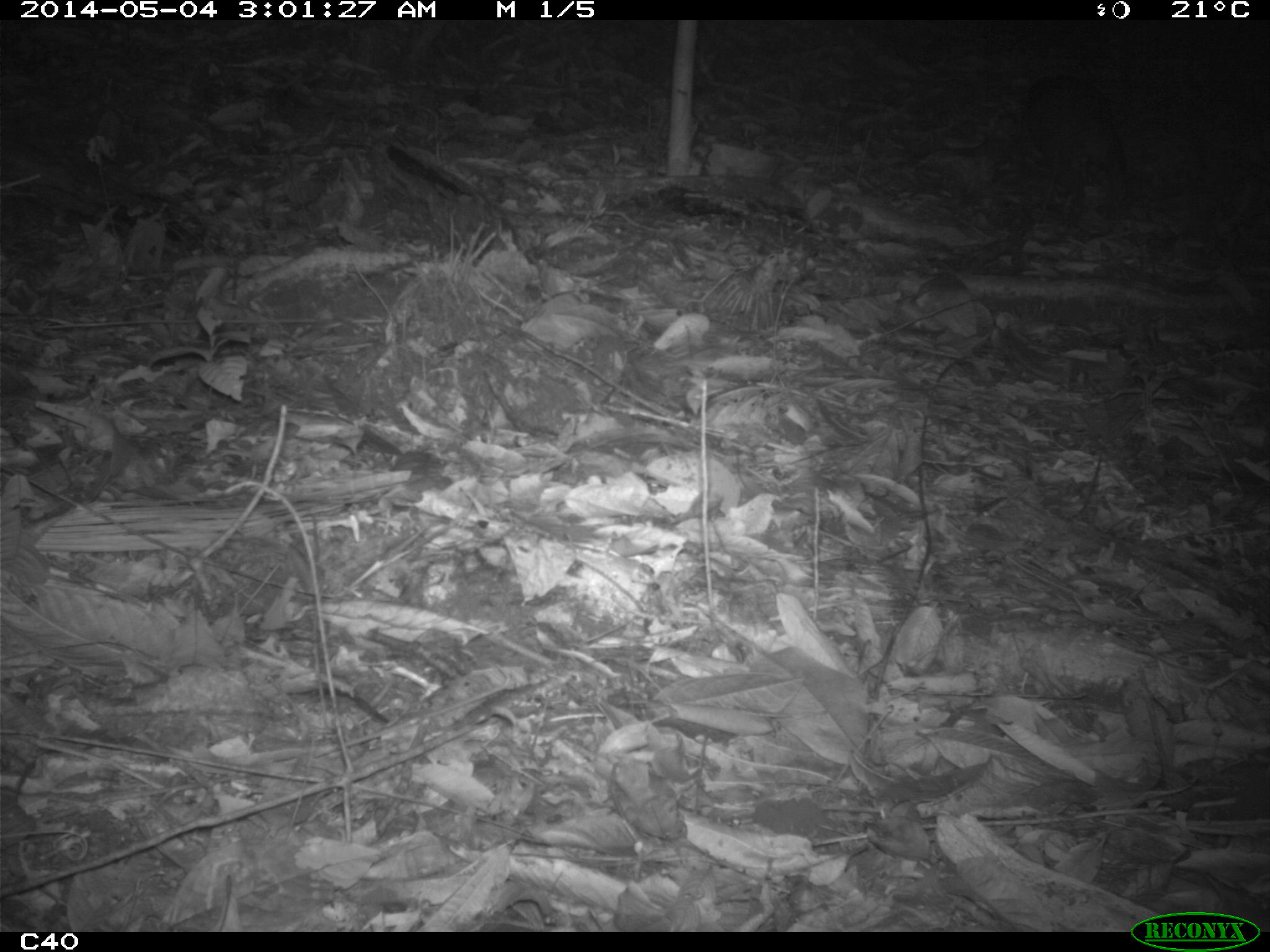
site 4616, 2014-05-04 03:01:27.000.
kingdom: Animalia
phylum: Chordata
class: Mammalia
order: Rodentia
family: Cuniculidae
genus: Cuniculus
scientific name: Cuniculus paca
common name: spotted paca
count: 1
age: adult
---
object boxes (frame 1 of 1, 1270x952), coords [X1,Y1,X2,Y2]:
cuniculus paca: [1024,72,1128,229]